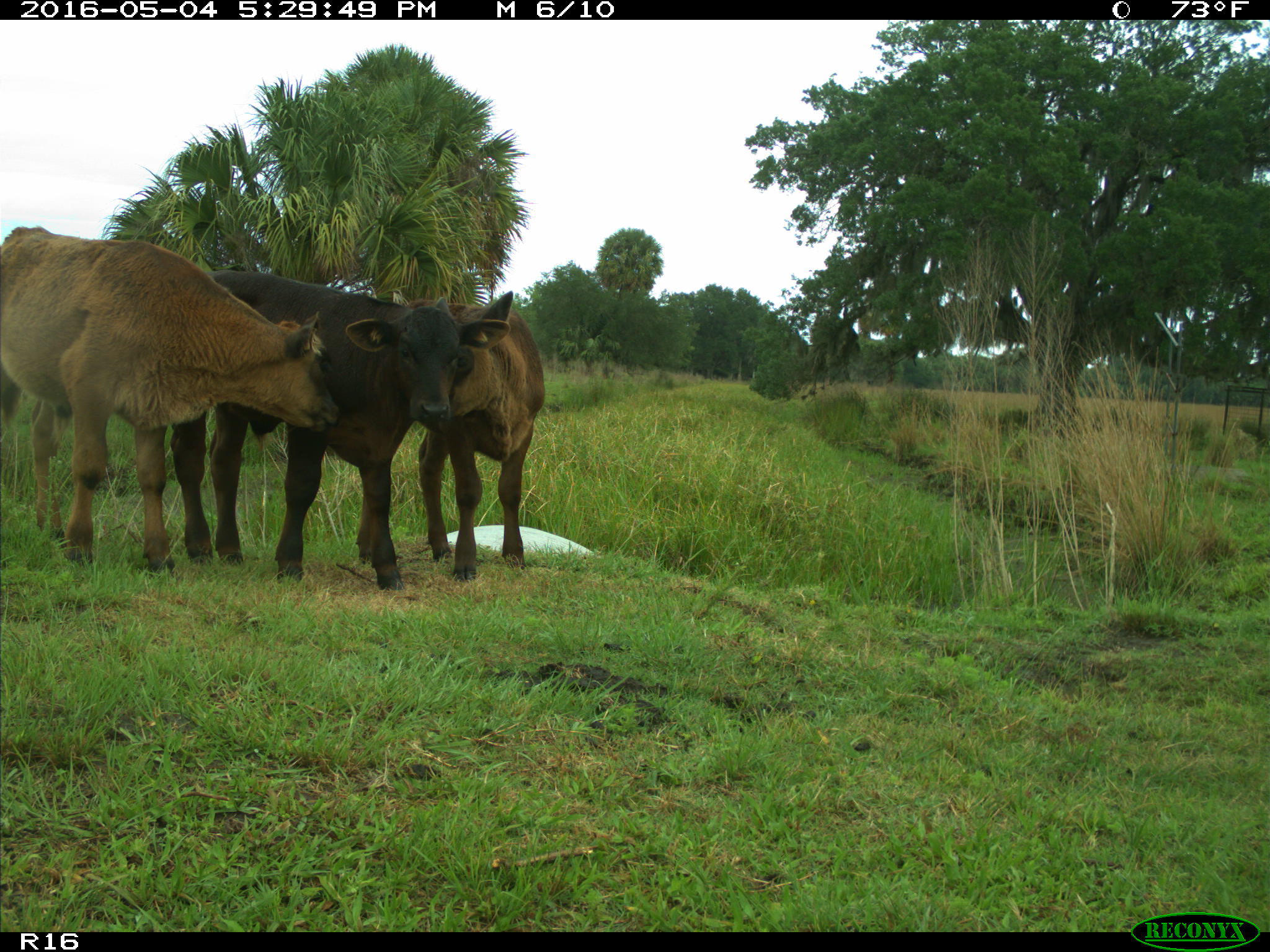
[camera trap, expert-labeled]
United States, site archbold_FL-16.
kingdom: Animalia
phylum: Chordata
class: Mammalia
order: Artiodactyla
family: Bovidae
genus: Bos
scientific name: Bos taurus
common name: domestic cow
Bos taurus (domestic cow).